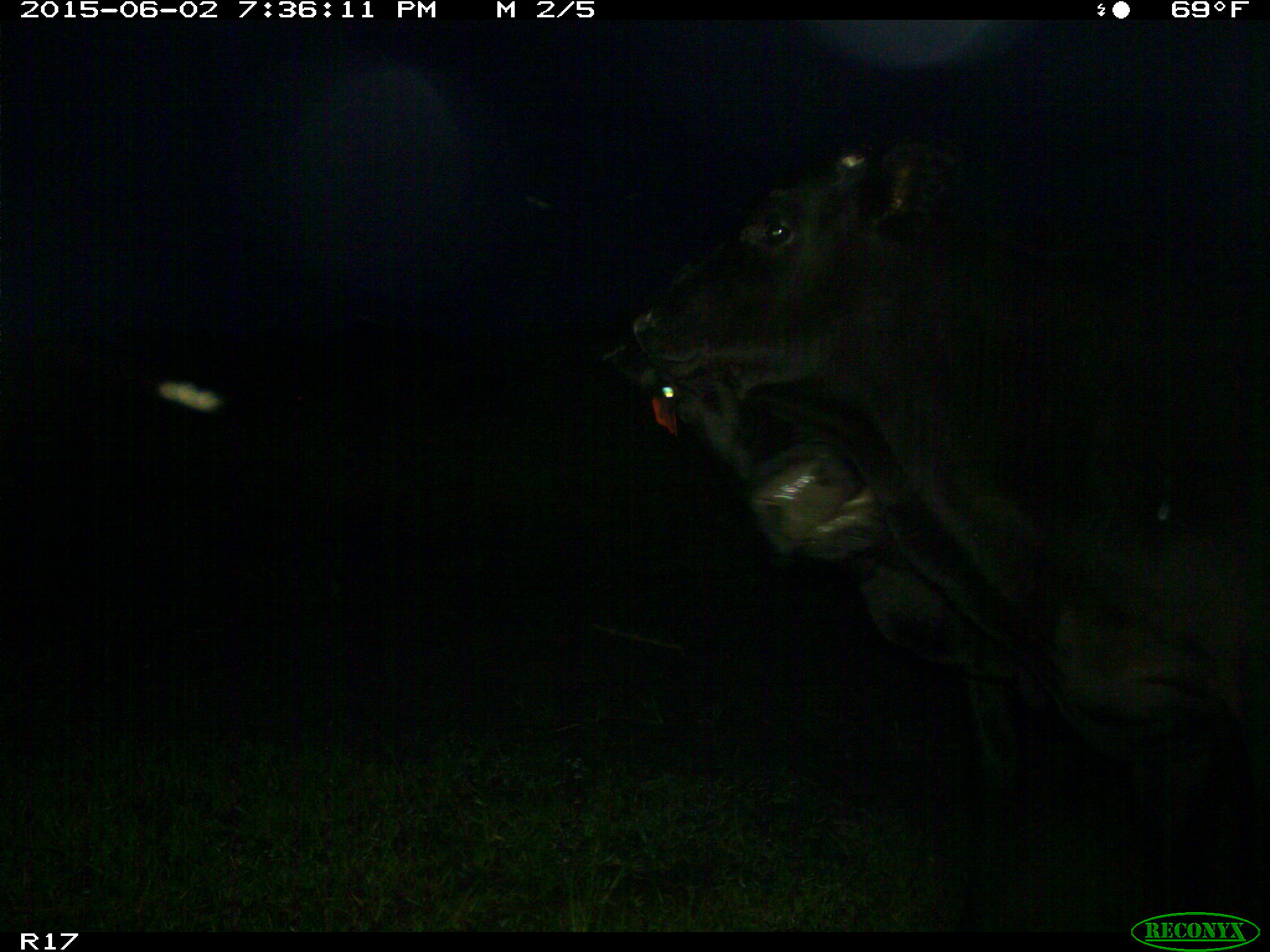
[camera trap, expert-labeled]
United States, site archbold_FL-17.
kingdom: Animalia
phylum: Chordata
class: Mammalia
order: Artiodactyla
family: Bovidae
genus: Bos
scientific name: Bos taurus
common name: domestic cow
Bos taurus (domestic cow).